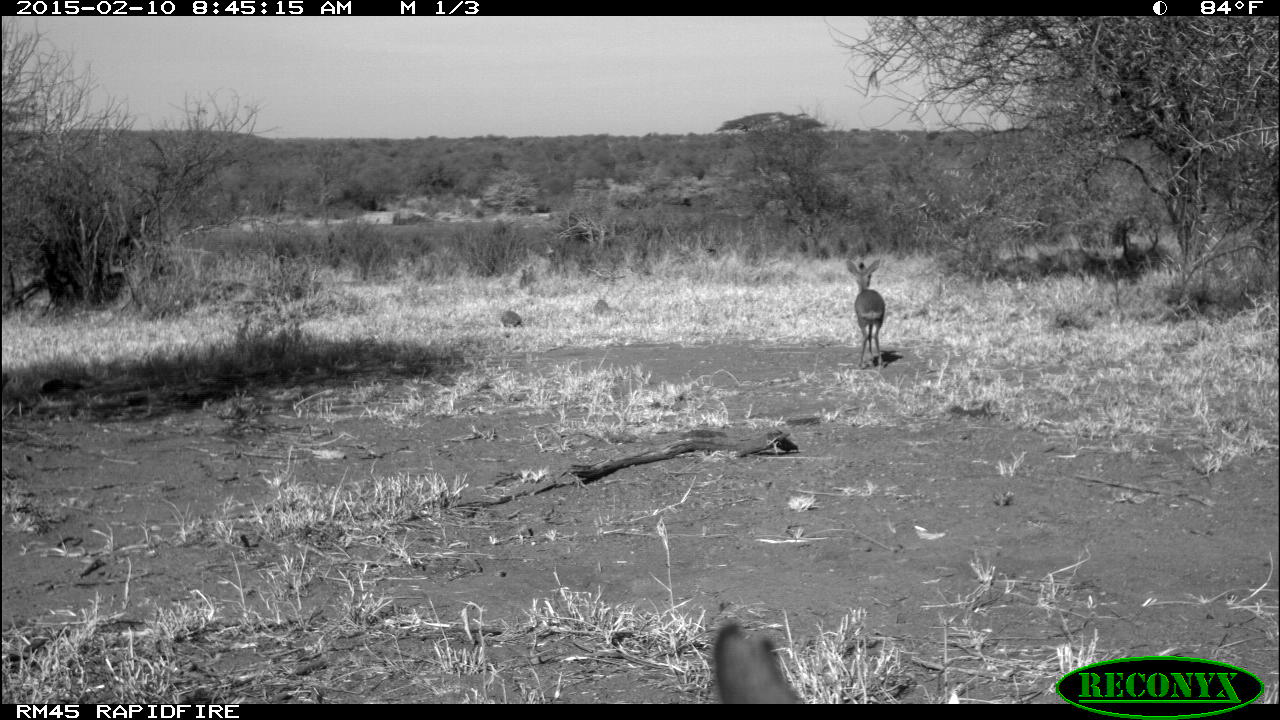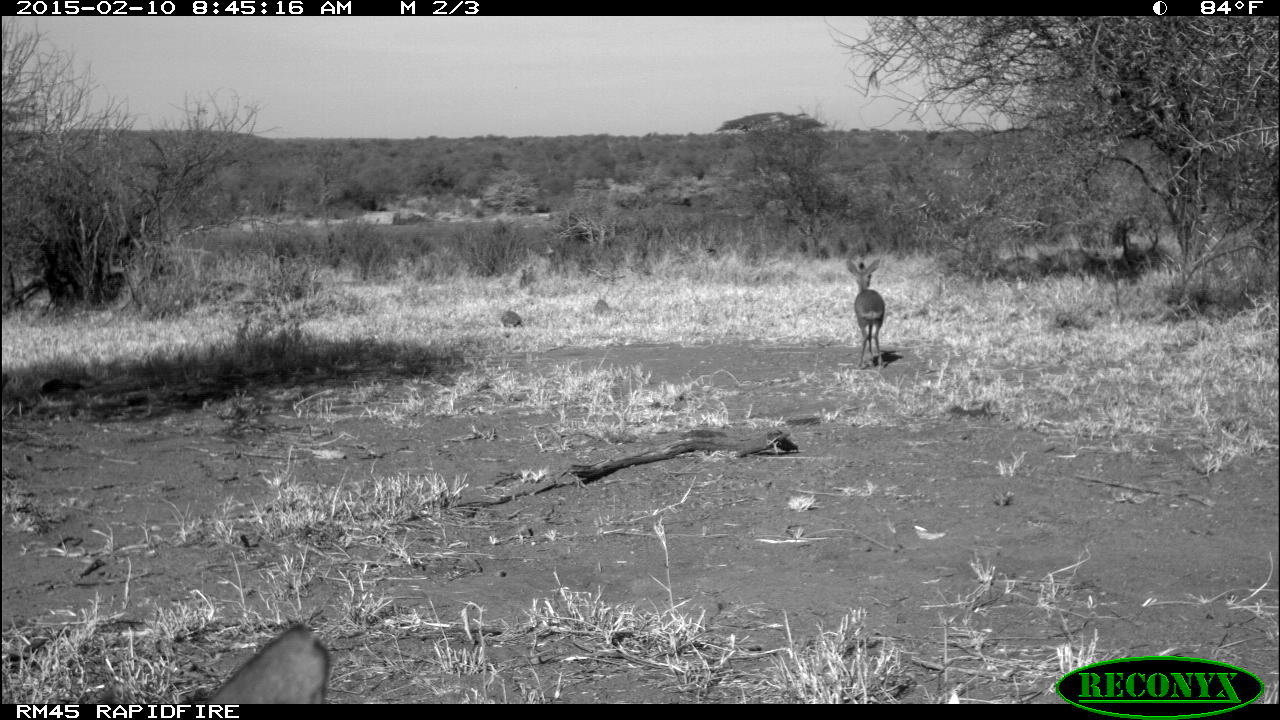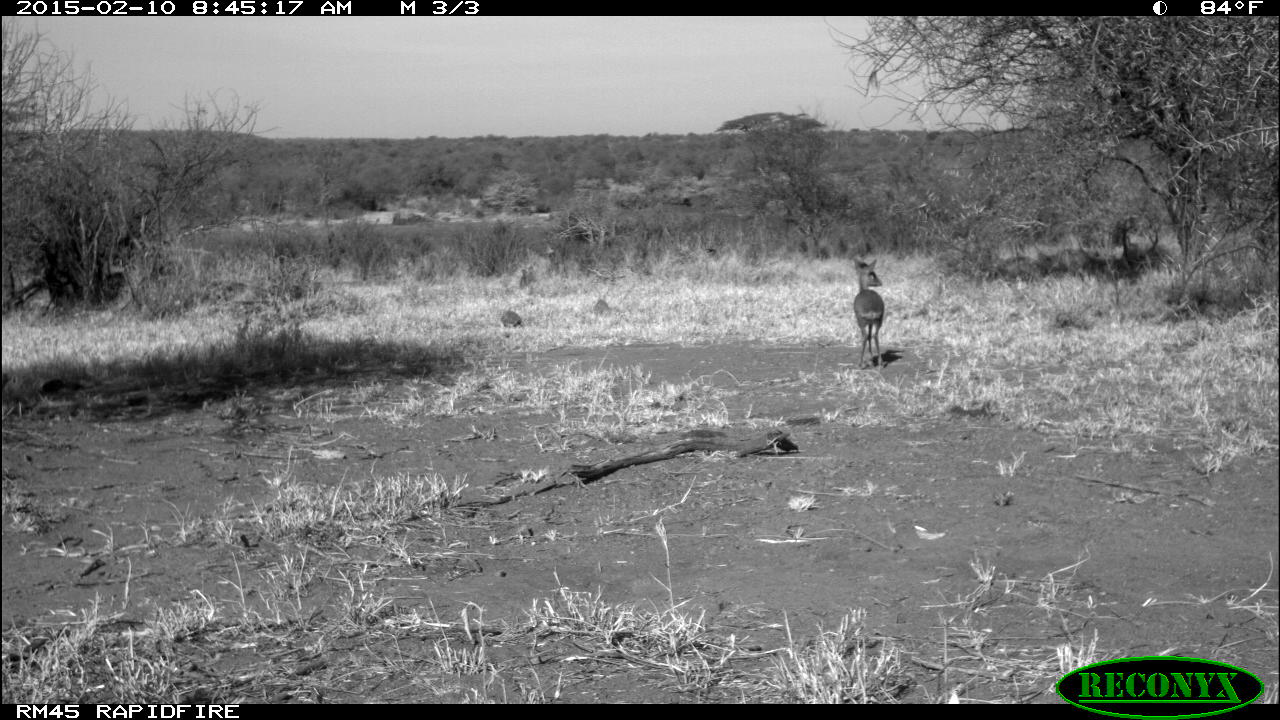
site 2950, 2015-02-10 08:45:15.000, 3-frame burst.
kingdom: Animalia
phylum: Chordata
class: Mammalia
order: Artiodactyla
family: Bovidae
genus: Madoqua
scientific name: Madoqua guentheri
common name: günther's dik-dik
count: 2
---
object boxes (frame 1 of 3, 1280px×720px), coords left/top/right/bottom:
madoqua guentheri: 709/622/808/705; 845/258/886/370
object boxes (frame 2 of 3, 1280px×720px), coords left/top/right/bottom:
madoqua guentheri: 844/258/887/369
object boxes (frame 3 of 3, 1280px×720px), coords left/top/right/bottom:
madoqua guentheri: 853/258/886/368